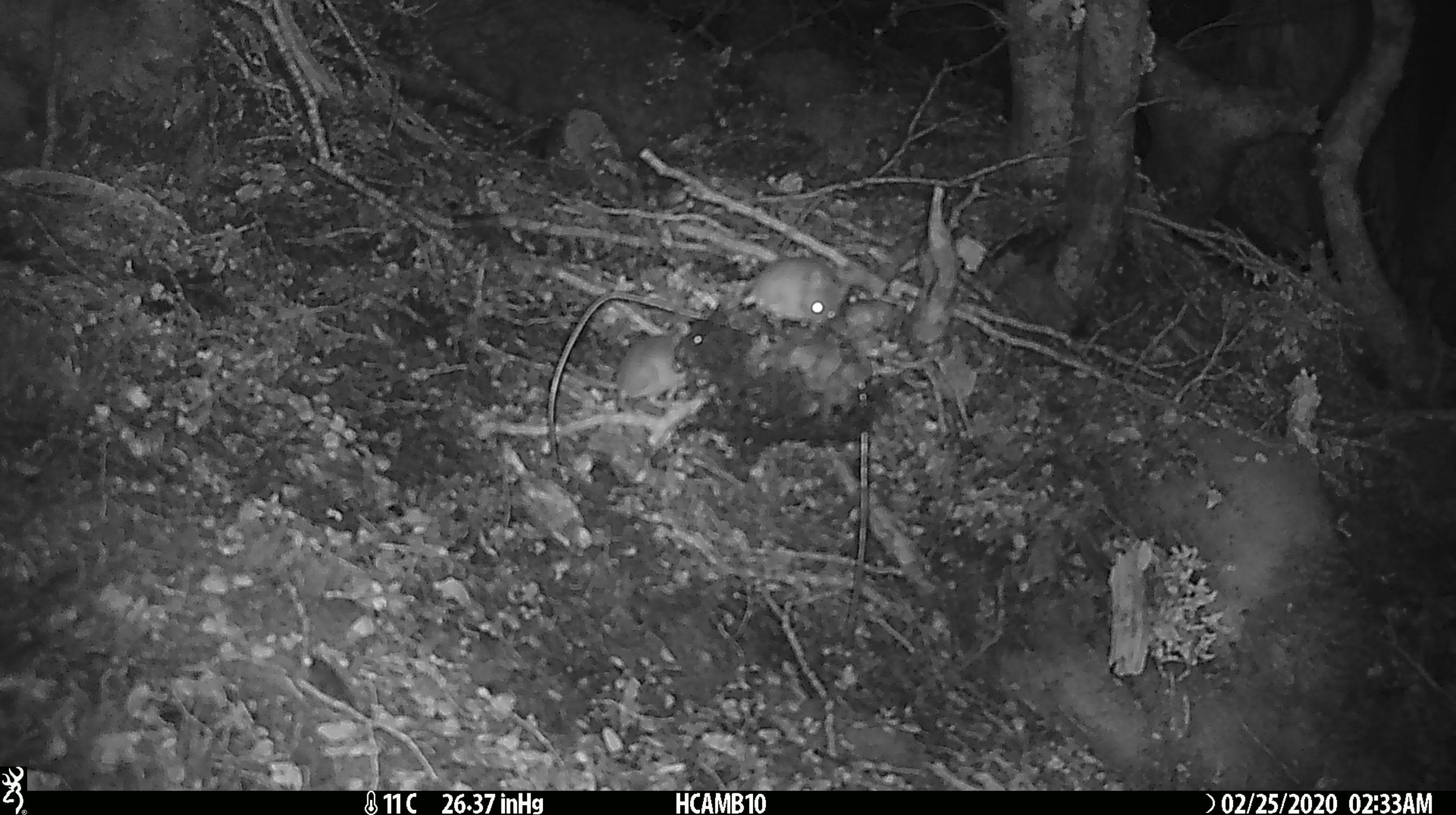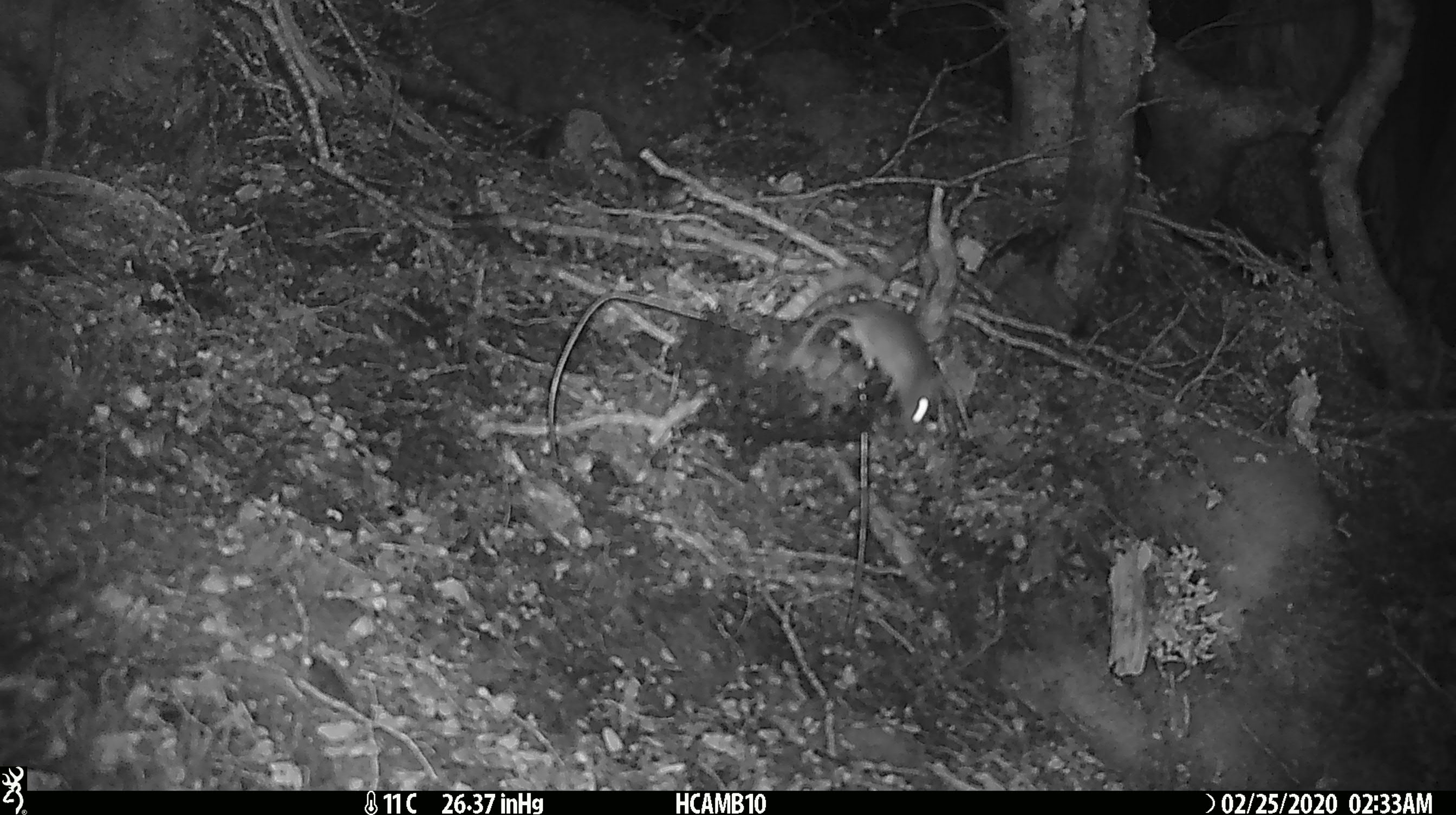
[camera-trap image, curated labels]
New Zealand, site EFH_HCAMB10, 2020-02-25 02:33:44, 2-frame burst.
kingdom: Animalia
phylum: Chordata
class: Mammalia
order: Rodentia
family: Muridae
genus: Mus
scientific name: Mus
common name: mouse